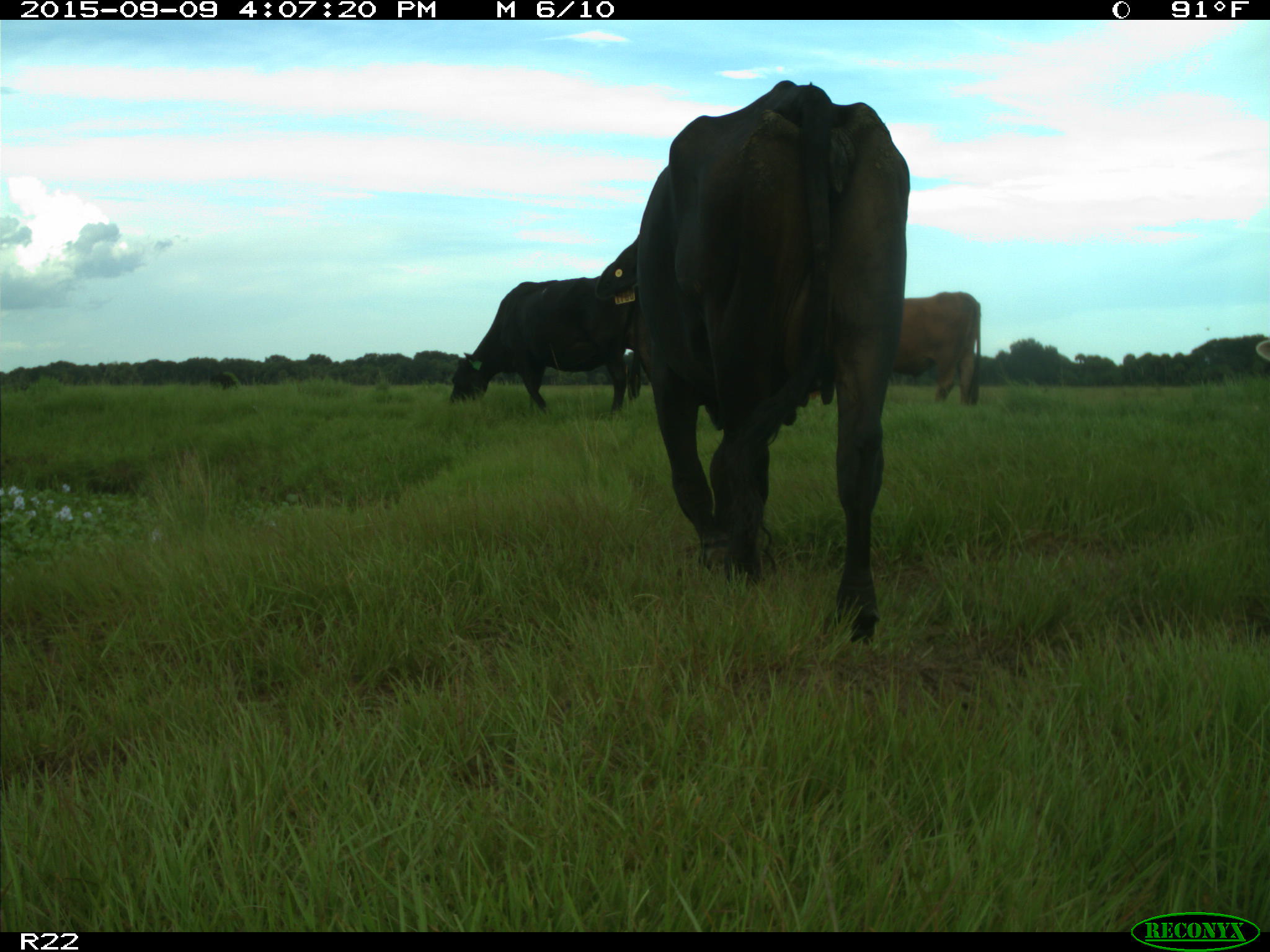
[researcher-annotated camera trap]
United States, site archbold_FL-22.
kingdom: Animalia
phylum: Chordata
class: Mammalia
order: Artiodactyla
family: Bovidae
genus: Bos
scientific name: Bos taurus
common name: domestic cow